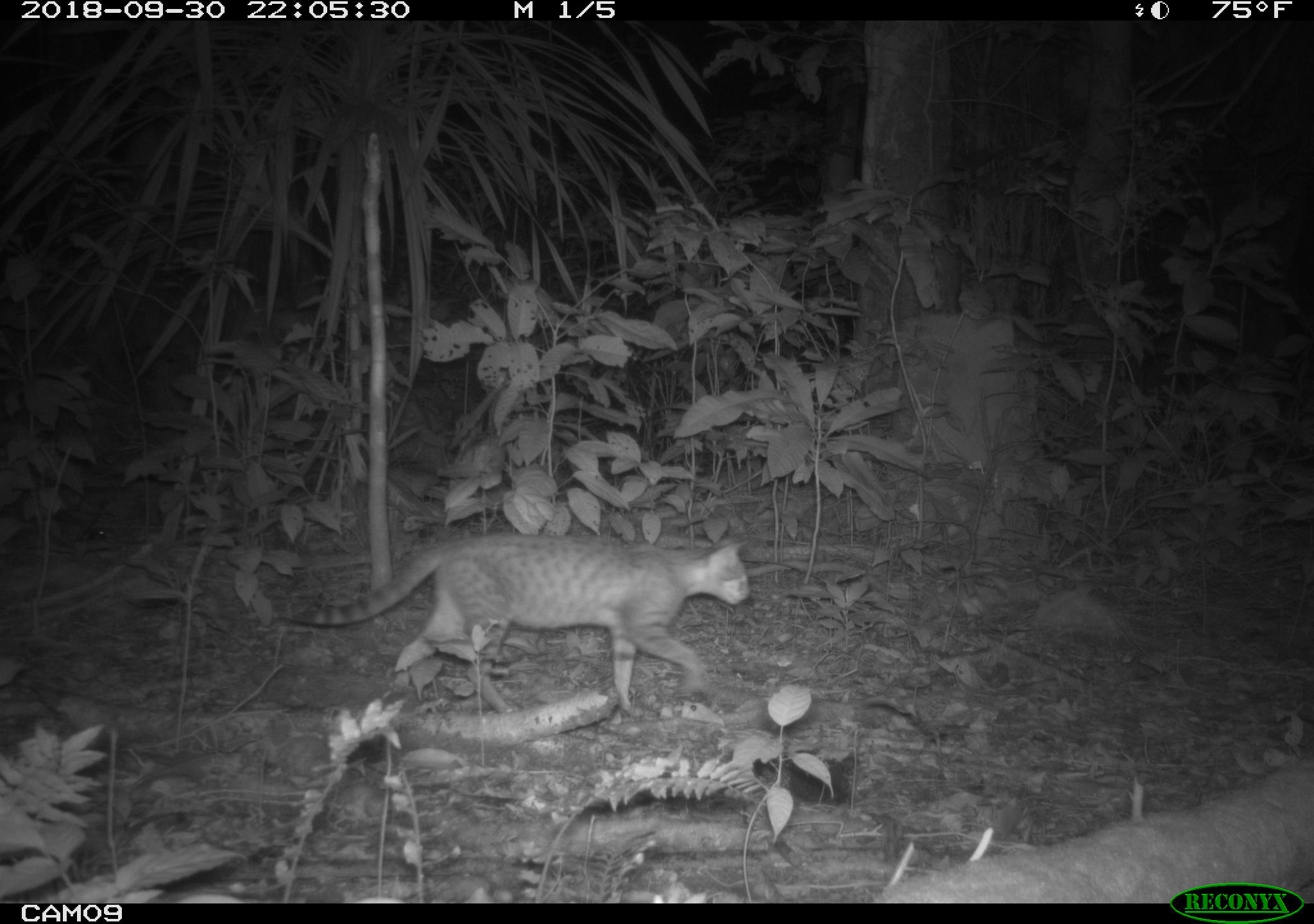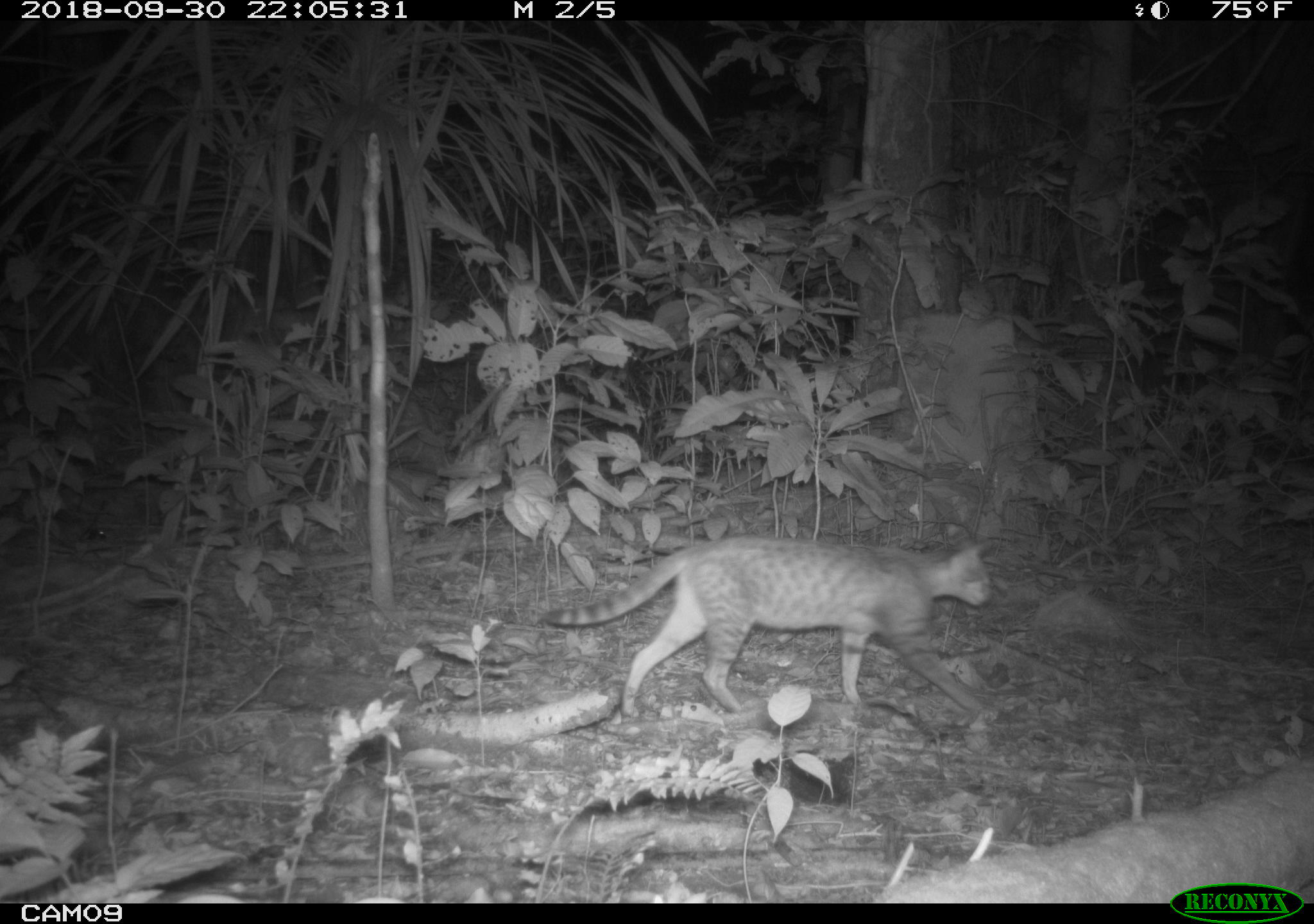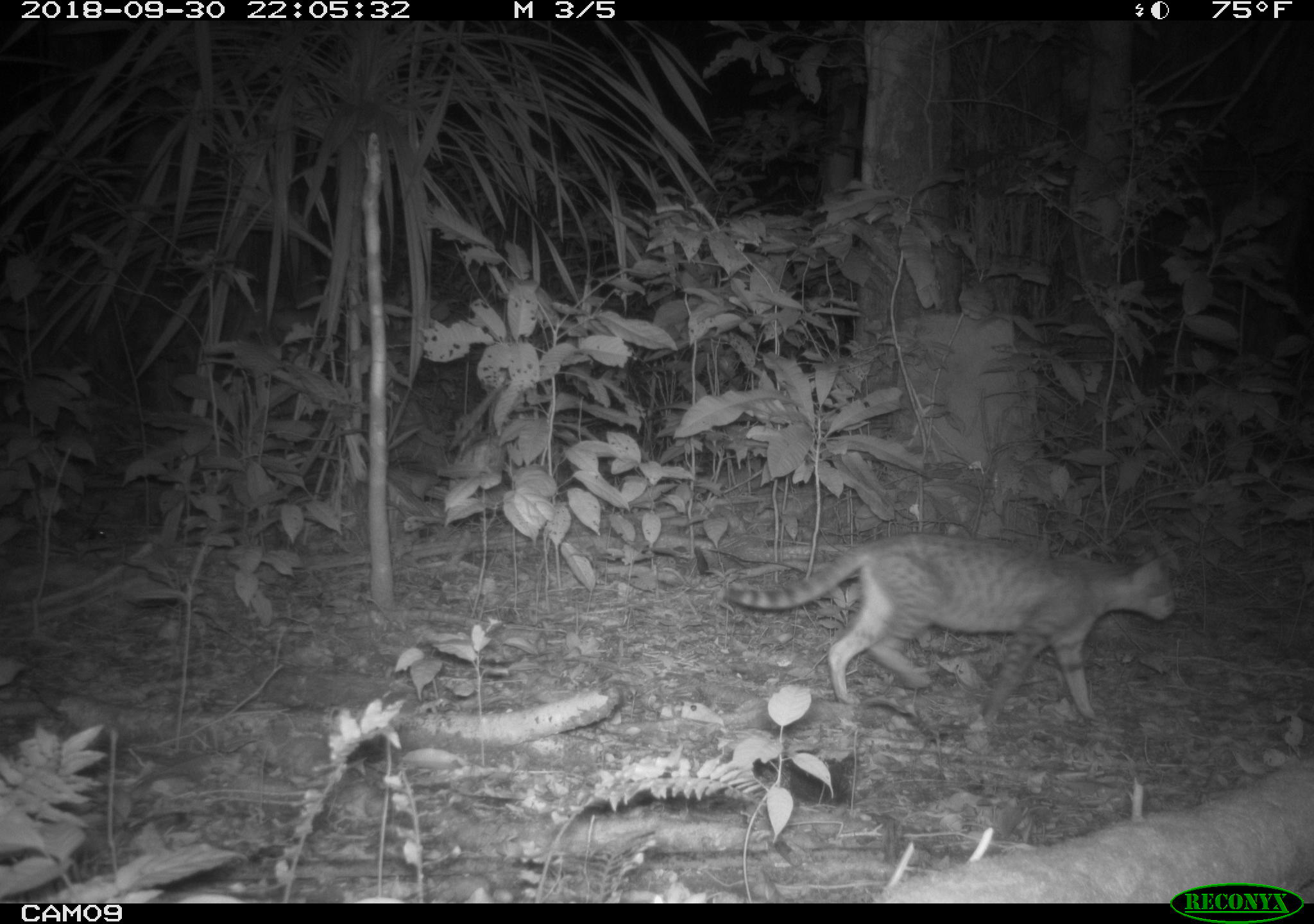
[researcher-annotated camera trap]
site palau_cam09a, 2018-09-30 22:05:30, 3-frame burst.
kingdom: Animalia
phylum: Chordata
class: Mammalia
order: Carnivora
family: Felidae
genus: Felis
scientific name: Felis catus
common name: cat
Cat (Felis catus).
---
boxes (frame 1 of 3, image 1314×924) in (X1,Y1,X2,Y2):
cat: (259,524,761,726)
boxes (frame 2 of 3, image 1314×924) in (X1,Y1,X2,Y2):
cat: (533,533,1000,724)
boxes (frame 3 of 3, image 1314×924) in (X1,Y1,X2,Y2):
cat: (715,533,1181,730)